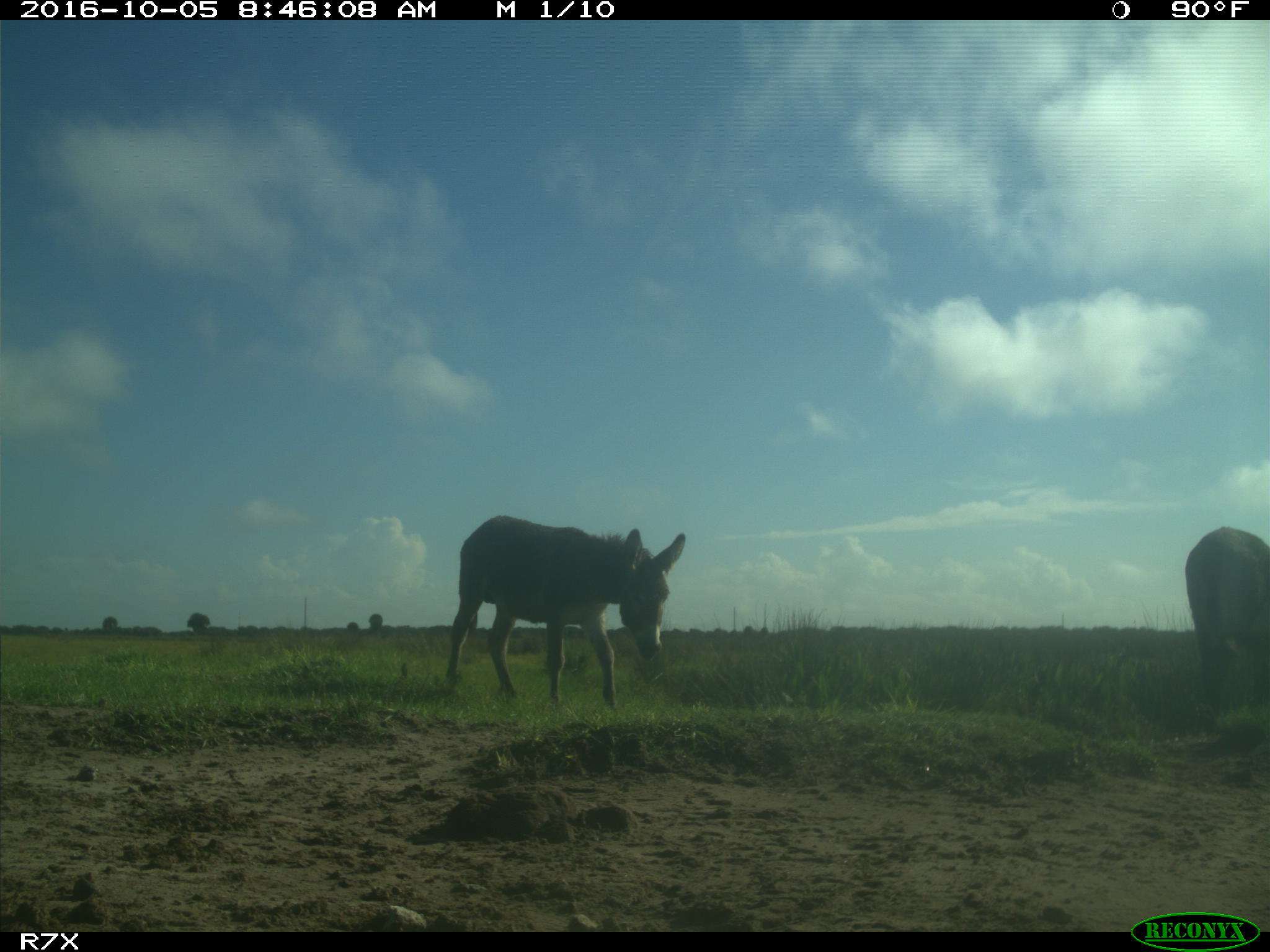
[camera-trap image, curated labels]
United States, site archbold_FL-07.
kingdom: Animalia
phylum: Chordata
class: Mammalia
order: Perissodactyla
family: Equidae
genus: Equus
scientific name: Equus africanus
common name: african wild ass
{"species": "Equus africanus (african wild ass)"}